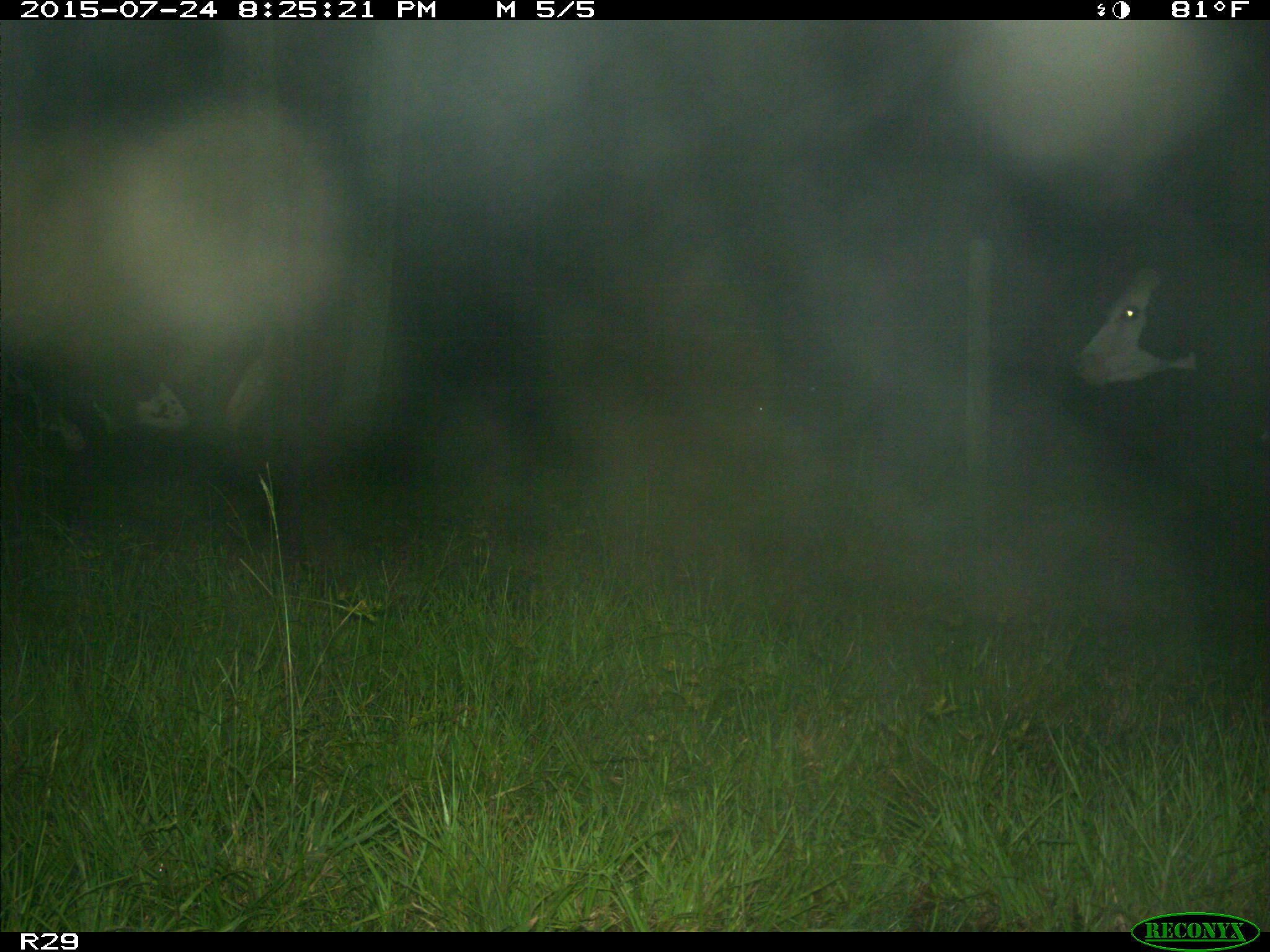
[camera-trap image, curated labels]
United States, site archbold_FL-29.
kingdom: Animalia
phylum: Chordata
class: Mammalia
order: Artiodactyla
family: Bovidae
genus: Bos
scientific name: Bos taurus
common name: domestic cow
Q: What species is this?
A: Bos taurus (domestic cow).